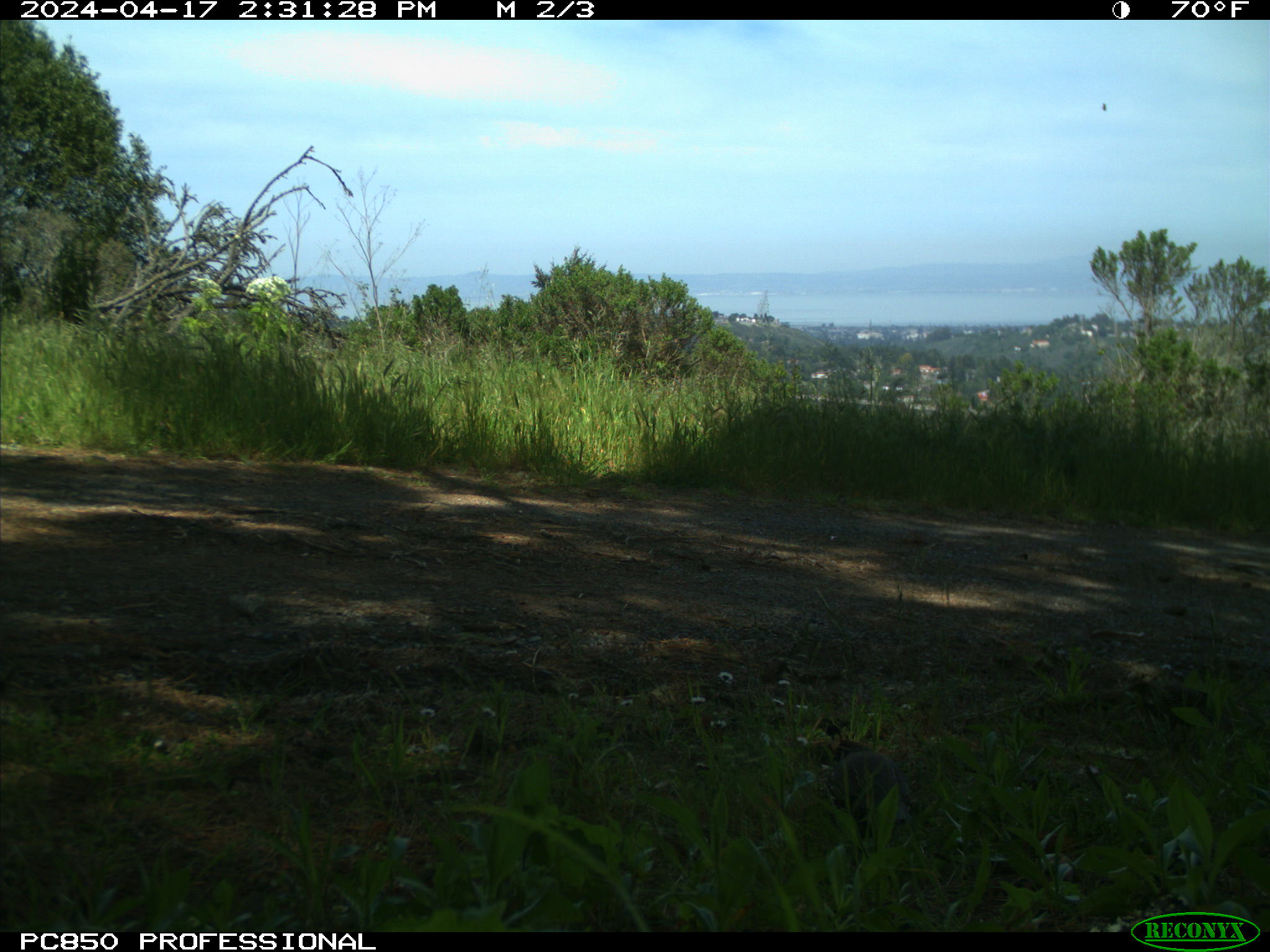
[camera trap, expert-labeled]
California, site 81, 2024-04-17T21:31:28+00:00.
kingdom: Animalia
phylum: Chordata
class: Aves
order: Galliformes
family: Odontophoridae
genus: Callipepla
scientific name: Callipepla californica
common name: california quail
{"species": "california quail (Callipepla californica)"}